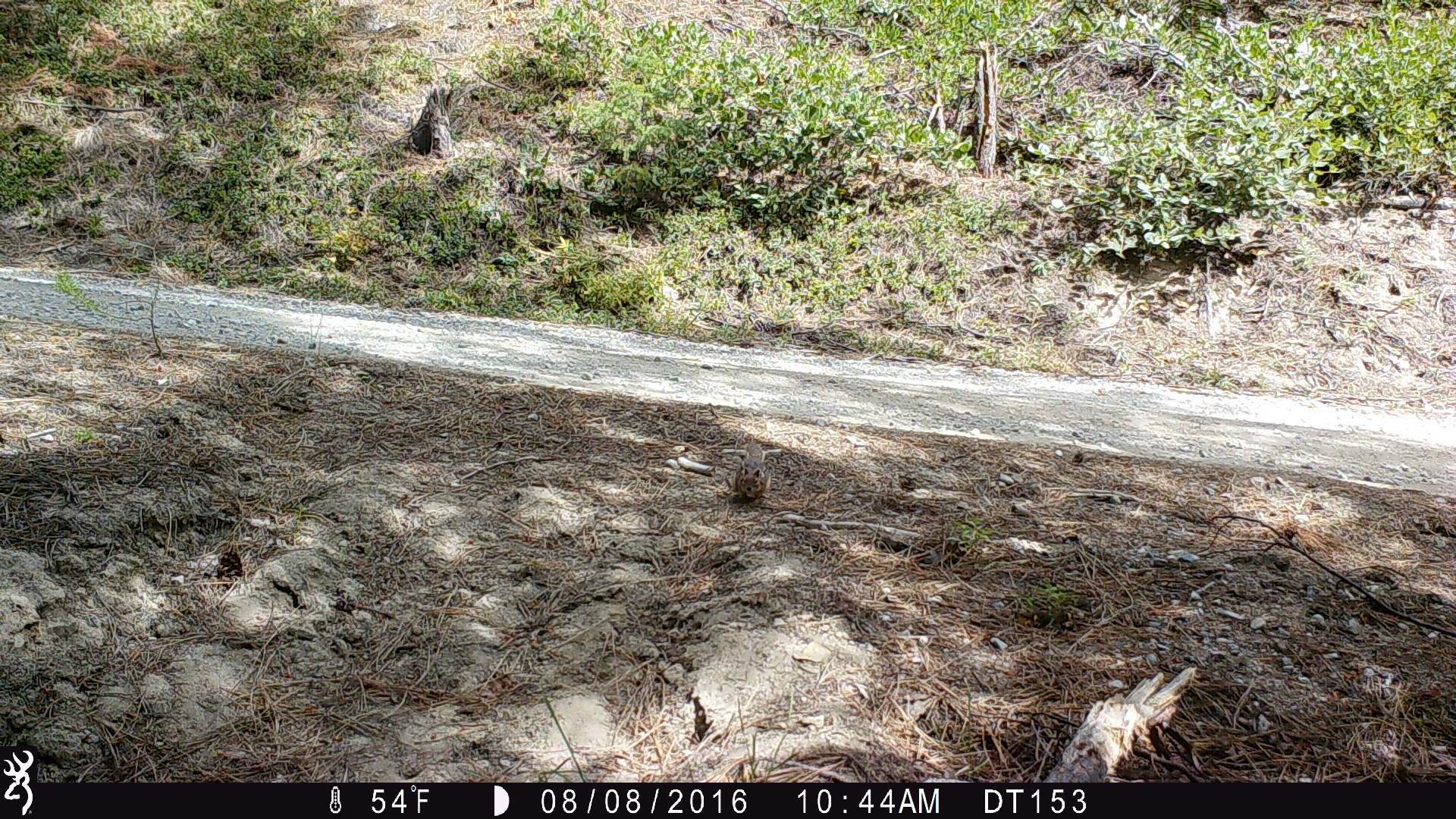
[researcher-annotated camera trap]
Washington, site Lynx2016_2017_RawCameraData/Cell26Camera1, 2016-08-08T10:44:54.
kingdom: Animalia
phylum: Chordata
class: Mammalia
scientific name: Mammalia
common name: small mammal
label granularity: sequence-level